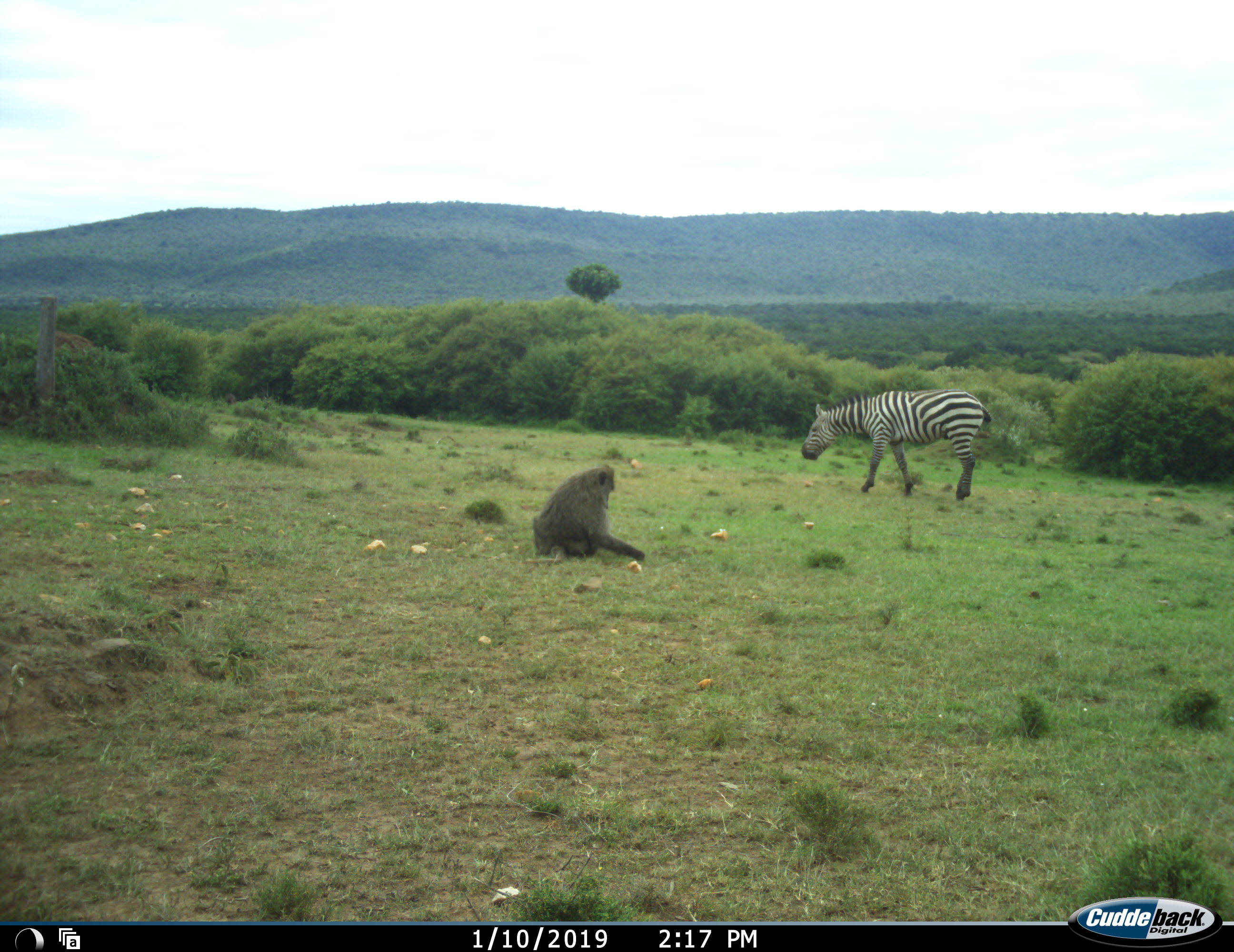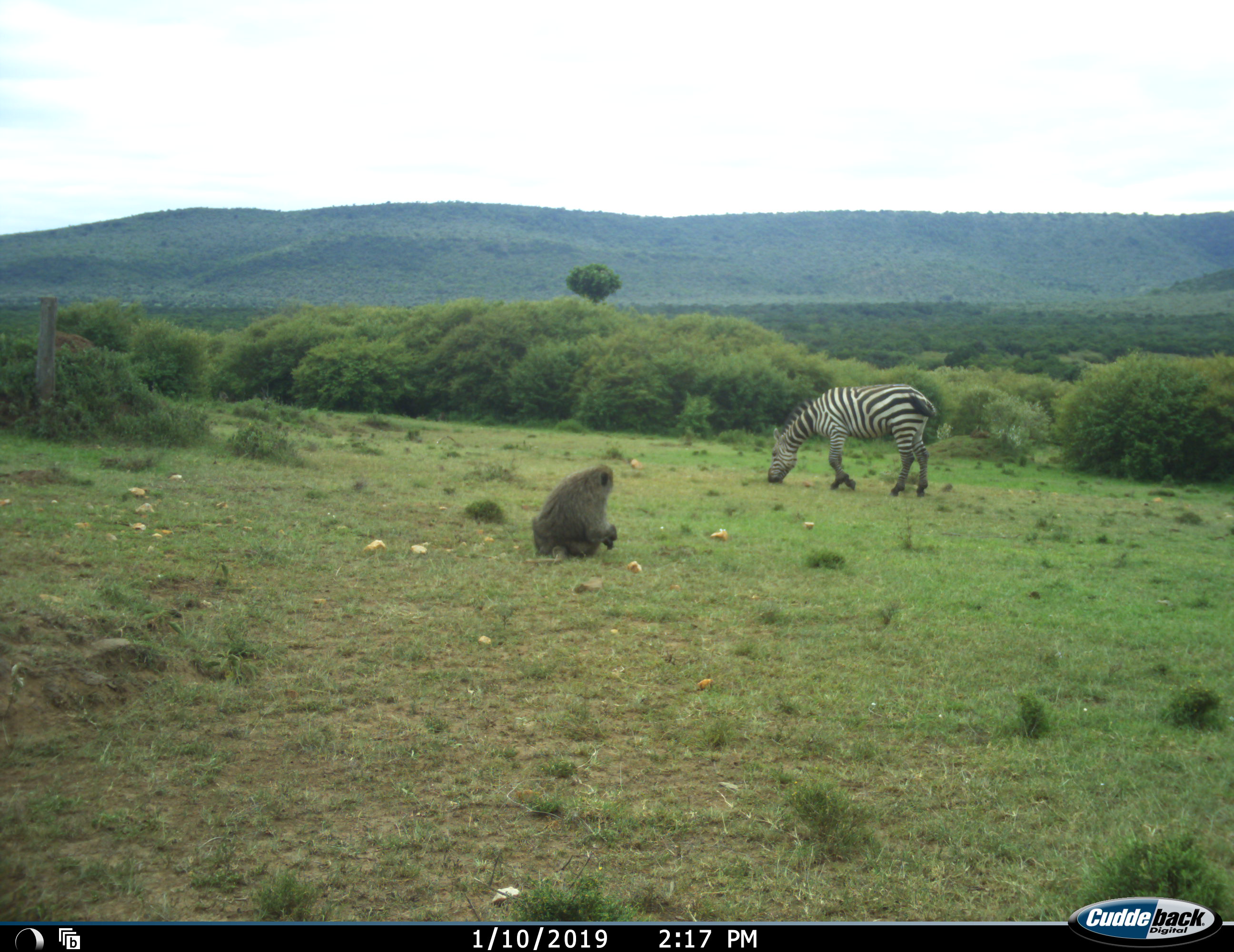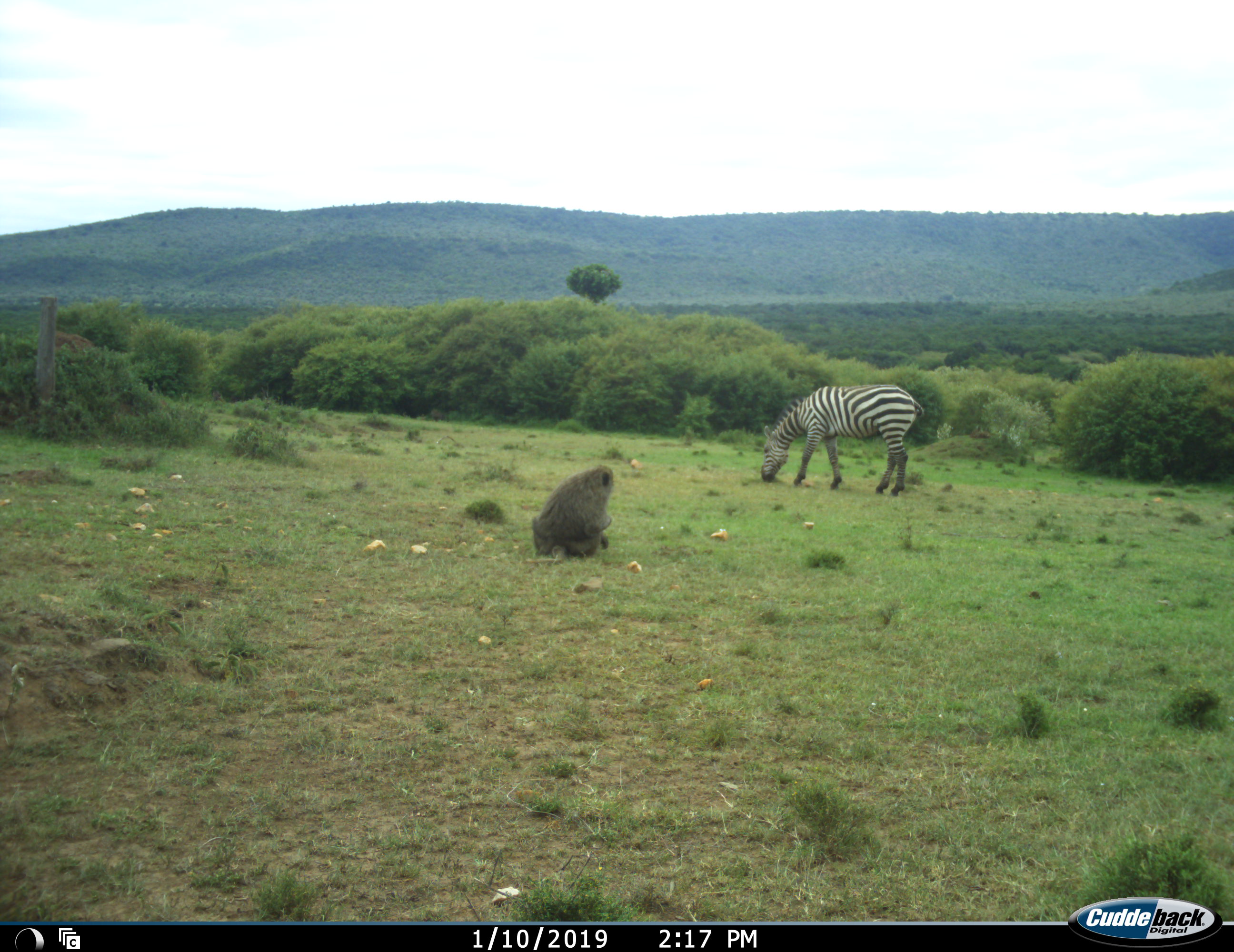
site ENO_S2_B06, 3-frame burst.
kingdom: Animalia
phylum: Chordata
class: Mammalia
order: Primates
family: Cercopithecidae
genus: Papio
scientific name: Papio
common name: baboon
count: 1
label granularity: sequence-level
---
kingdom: Animalia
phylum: Chordata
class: Mammalia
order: Perissodactyla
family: Equidae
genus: Equus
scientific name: Equus quagga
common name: plains zebra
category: zebraplains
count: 1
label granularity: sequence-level